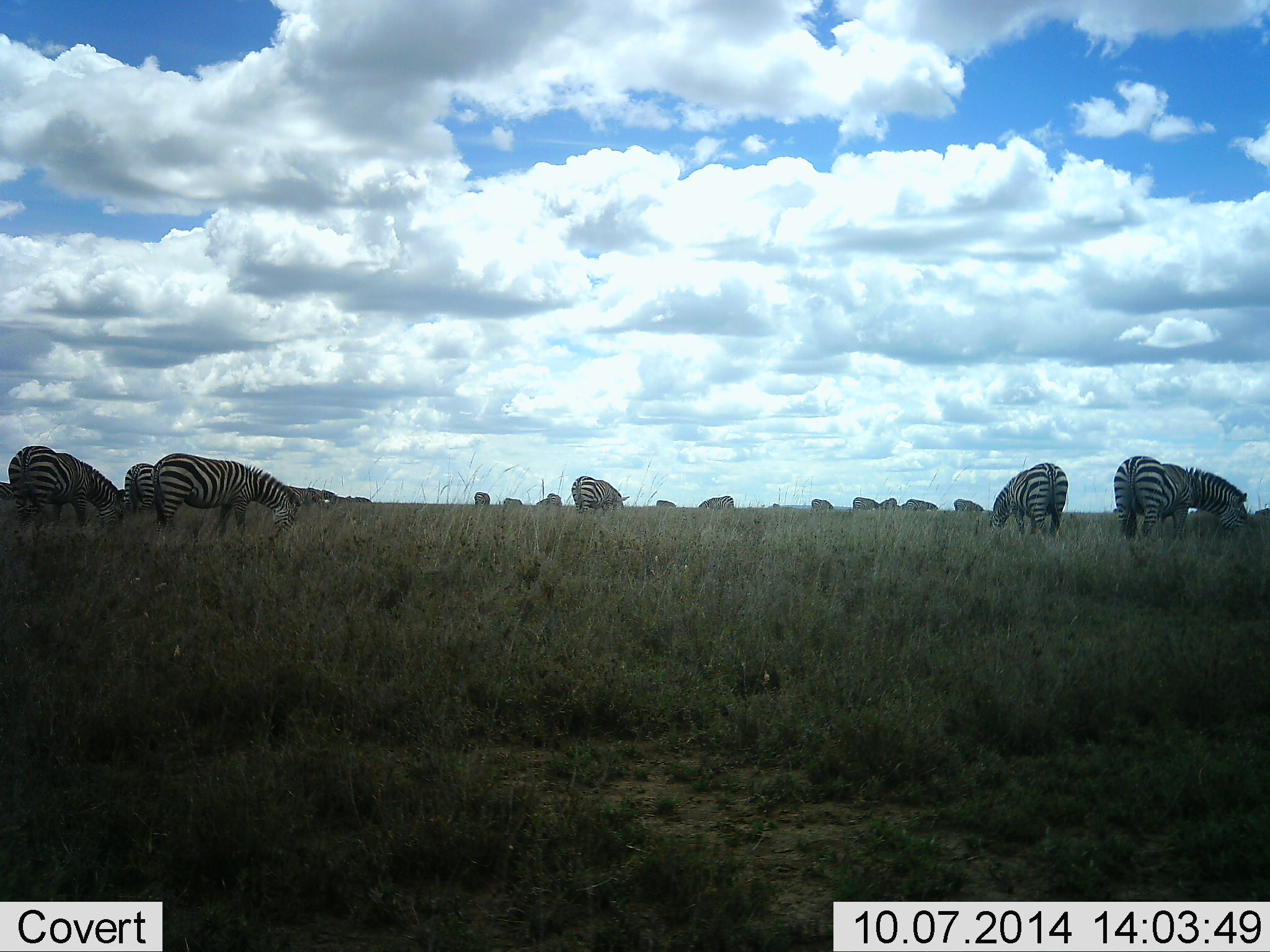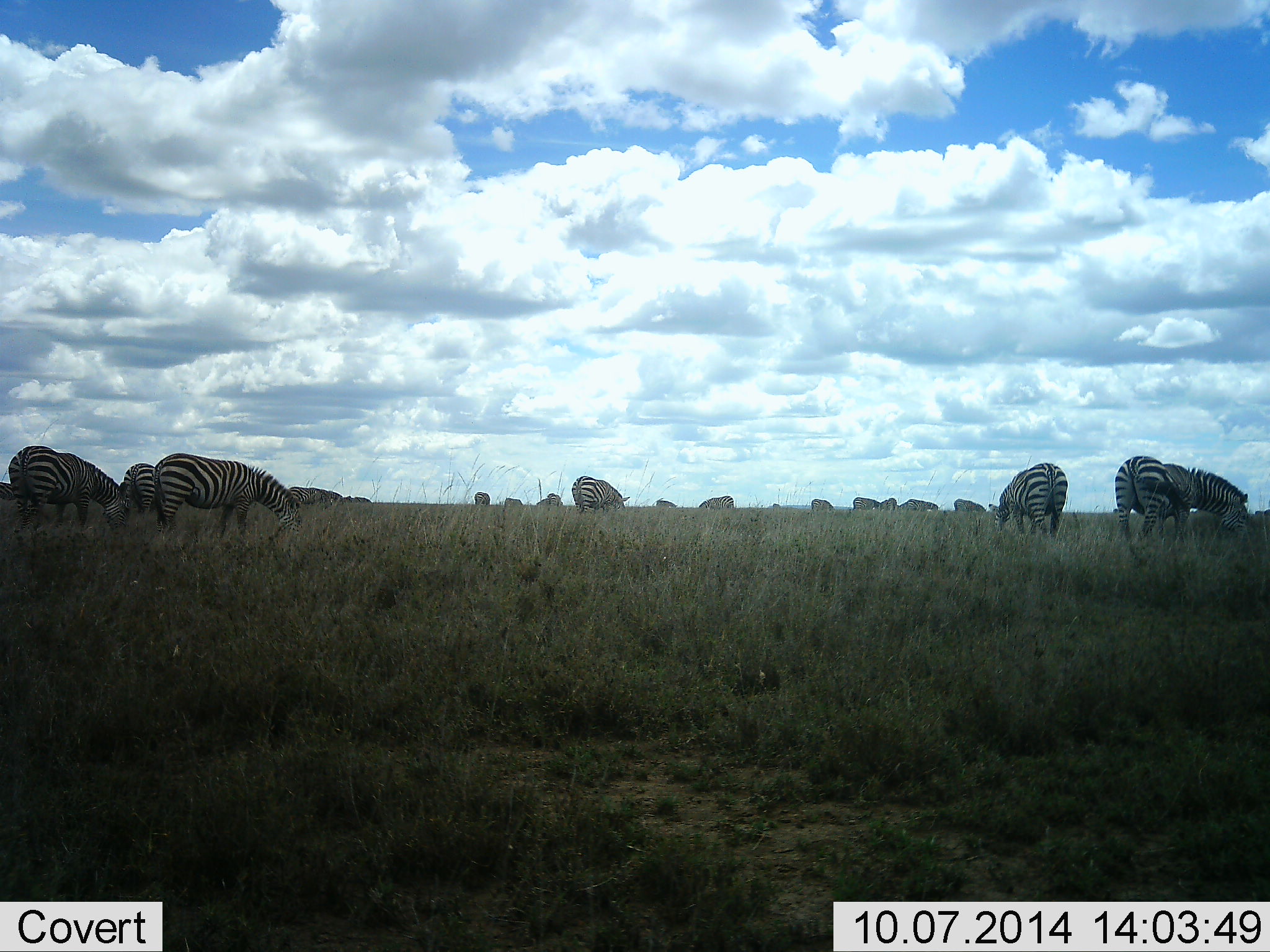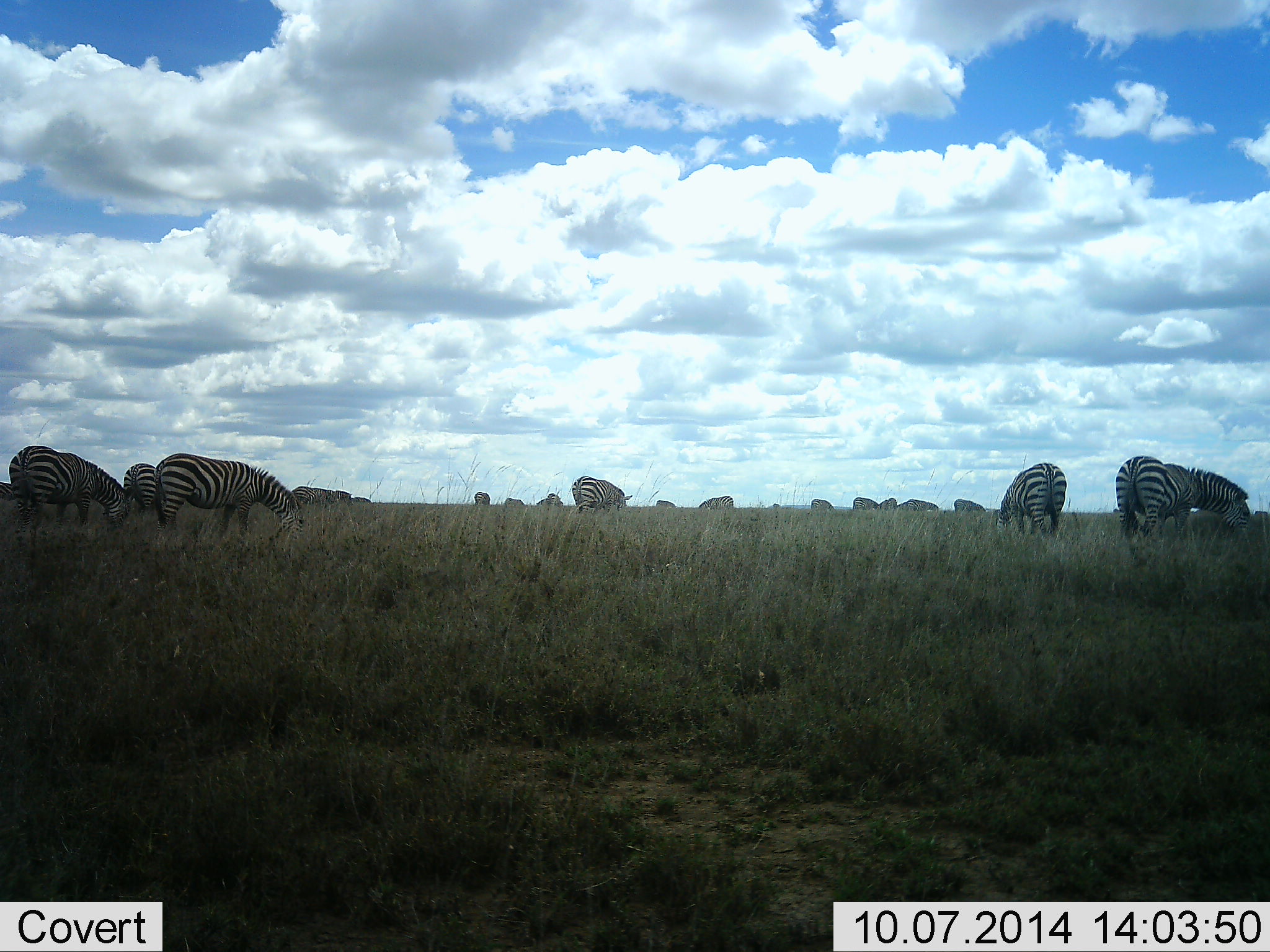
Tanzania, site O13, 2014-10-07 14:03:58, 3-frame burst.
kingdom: Animalia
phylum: Chordata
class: Mammalia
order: Perissodactyla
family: Equidae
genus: Equus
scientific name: Equus quagga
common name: plains zebra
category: zebra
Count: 11-50.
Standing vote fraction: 20%.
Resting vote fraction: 0%.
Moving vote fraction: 0%.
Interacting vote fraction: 10%.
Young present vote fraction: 0%.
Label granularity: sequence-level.